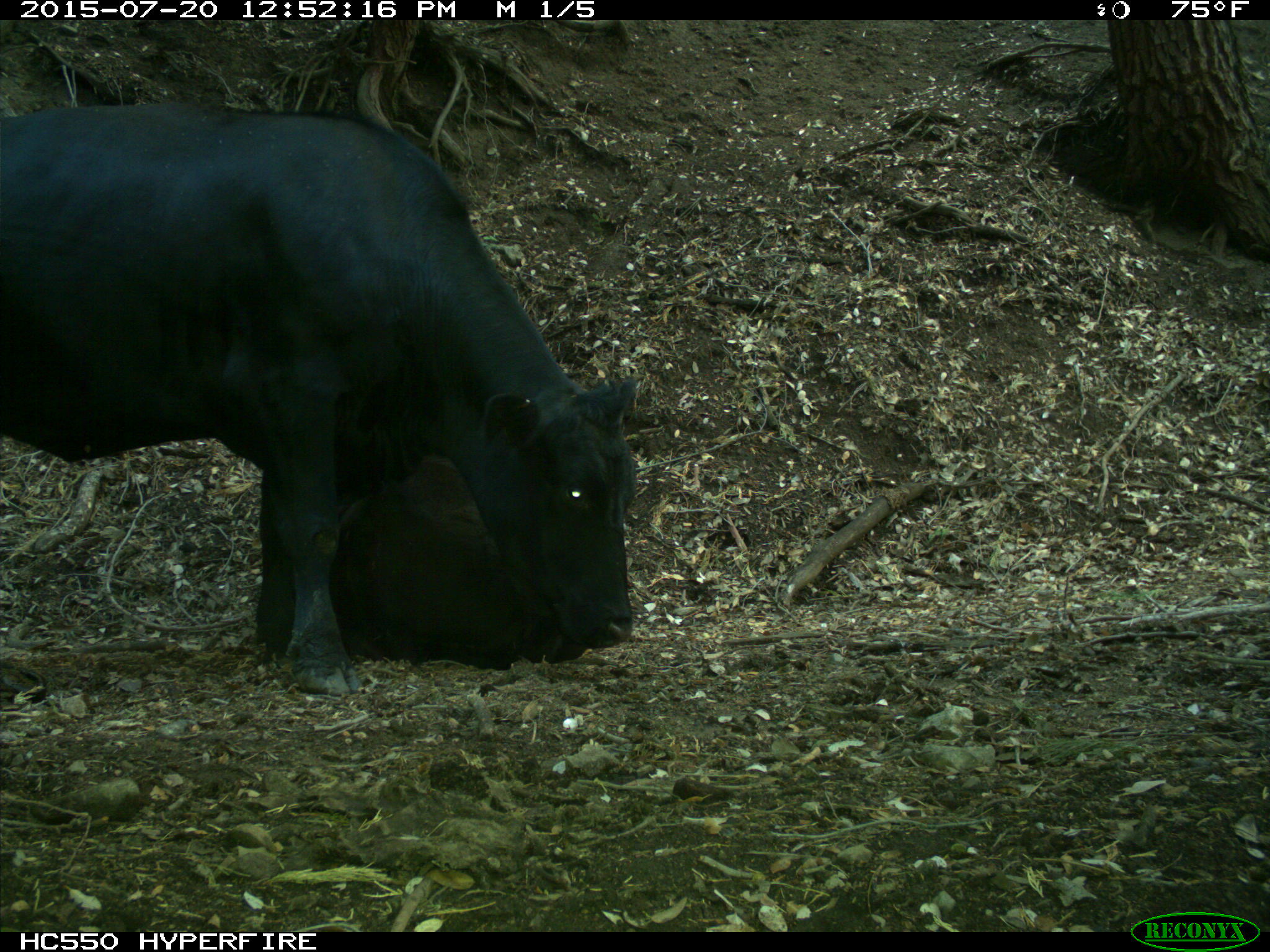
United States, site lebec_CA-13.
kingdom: Animalia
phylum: Chordata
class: Mammalia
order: Artiodactyla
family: Bovidae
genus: Bos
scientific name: Bos taurus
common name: domestic cow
Bos taurus (domestic cow).